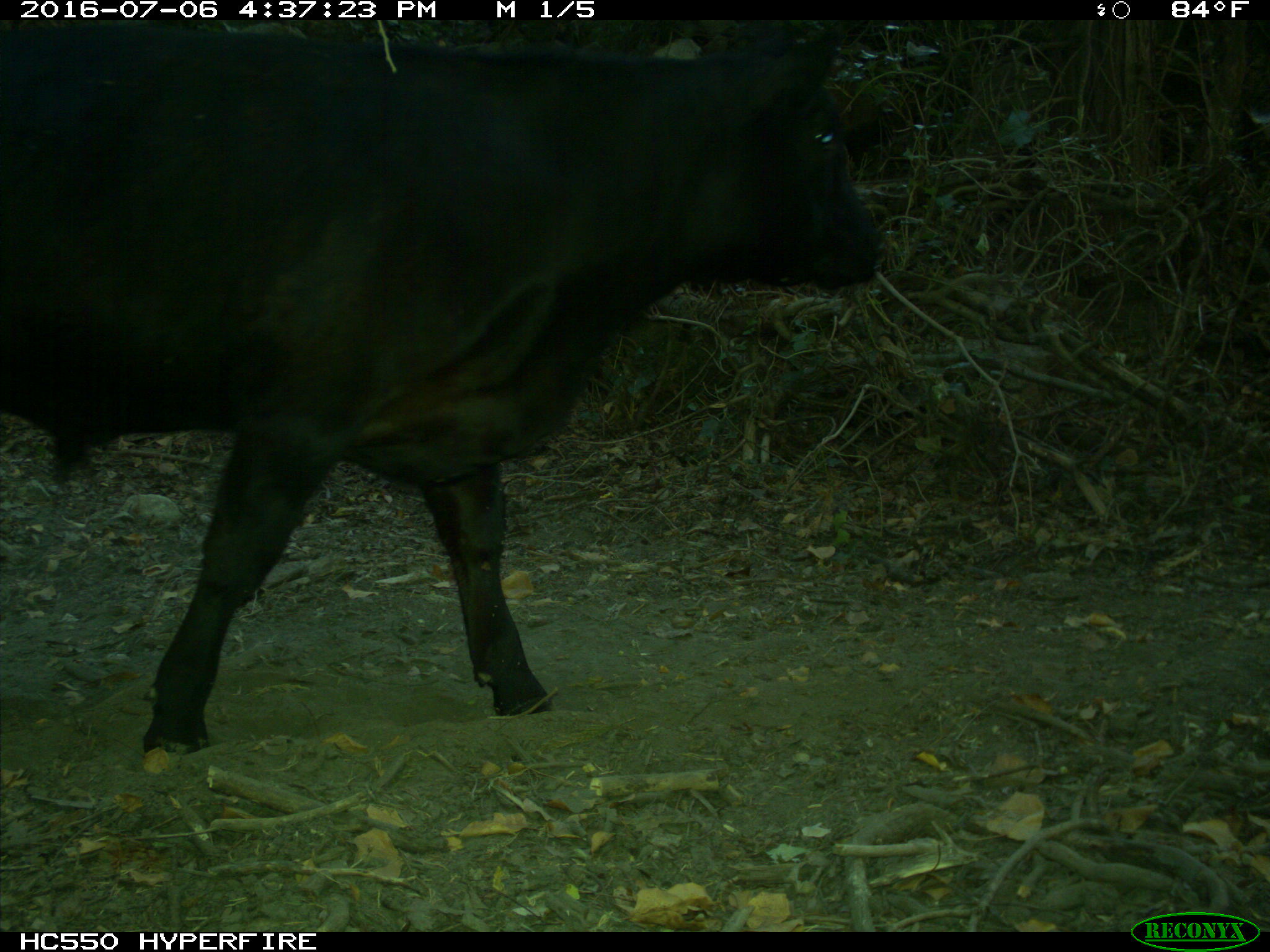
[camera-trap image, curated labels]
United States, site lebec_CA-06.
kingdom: Animalia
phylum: Chordata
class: Mammalia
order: Artiodactyla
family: Bovidae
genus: Bos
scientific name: Bos taurus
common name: domestic cow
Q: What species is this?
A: Bos taurus (domestic cow).